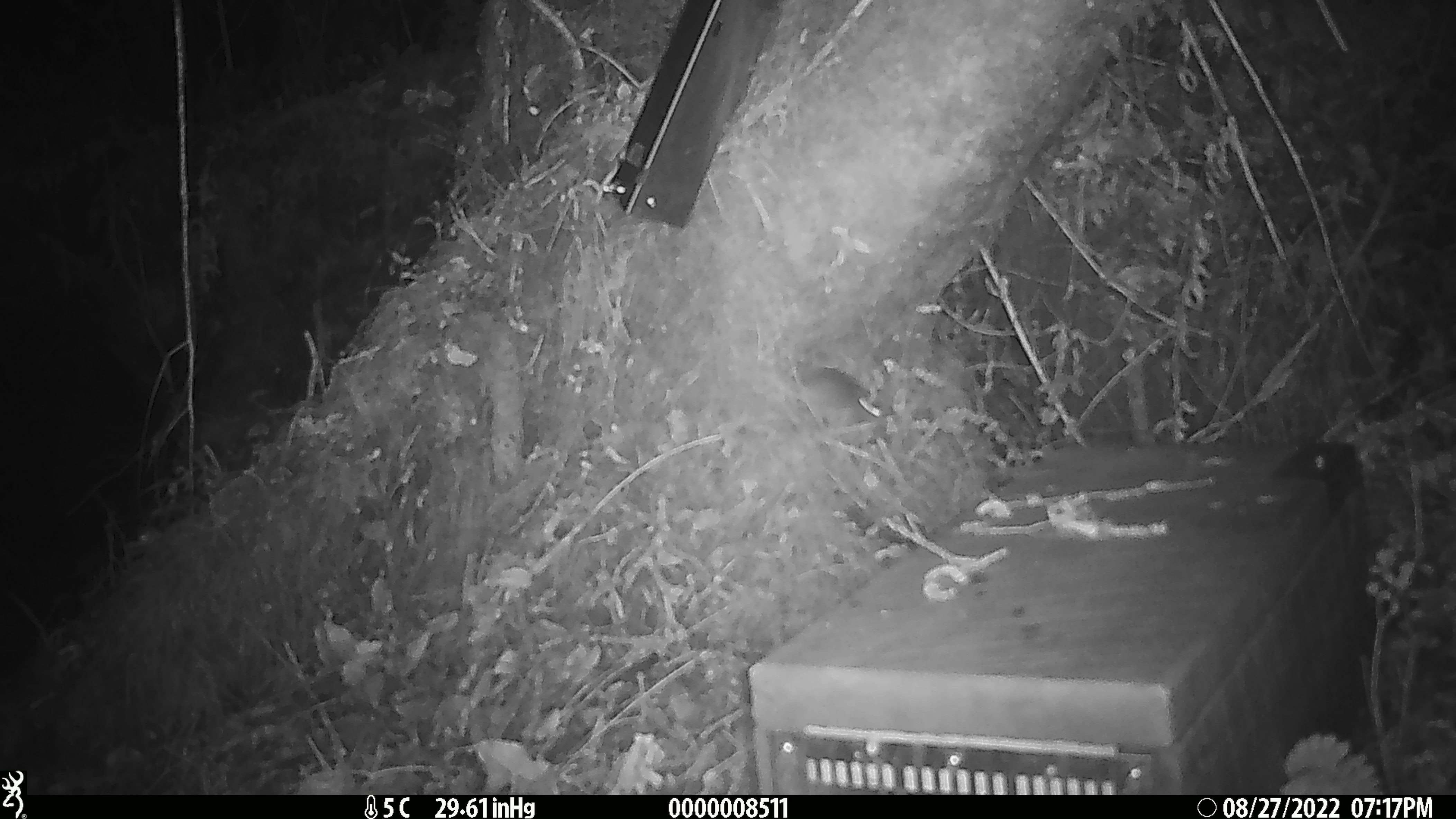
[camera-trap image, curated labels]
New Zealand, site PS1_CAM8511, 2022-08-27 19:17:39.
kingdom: Animalia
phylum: Chordata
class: Mammalia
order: Rodentia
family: Muridae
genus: Mus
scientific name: Mus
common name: mouse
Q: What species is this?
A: Mouse (Mus).